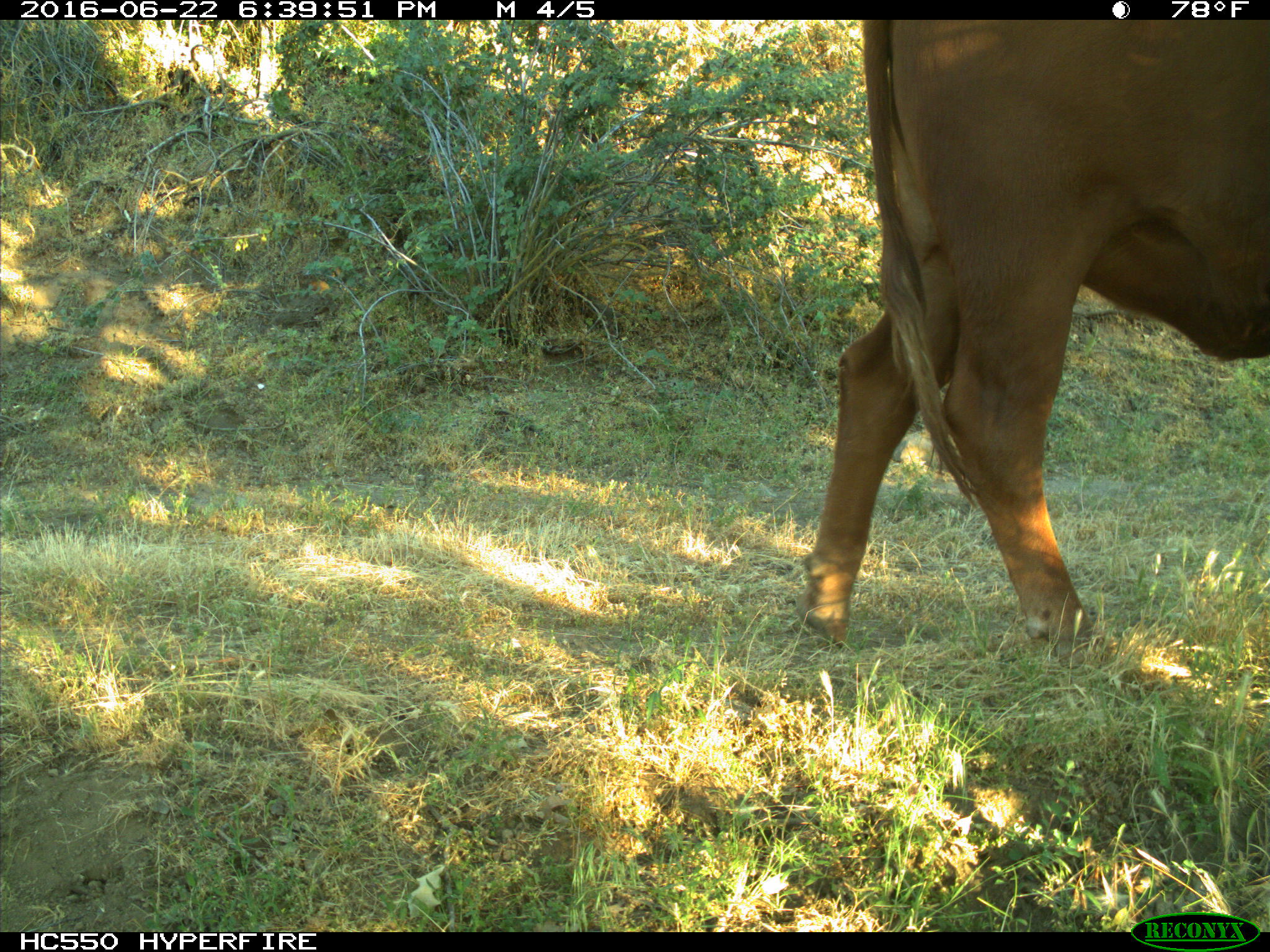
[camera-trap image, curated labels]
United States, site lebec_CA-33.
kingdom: Animalia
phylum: Chordata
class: Mammalia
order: Artiodactyla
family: Bovidae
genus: Bos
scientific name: Bos taurus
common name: domestic cow